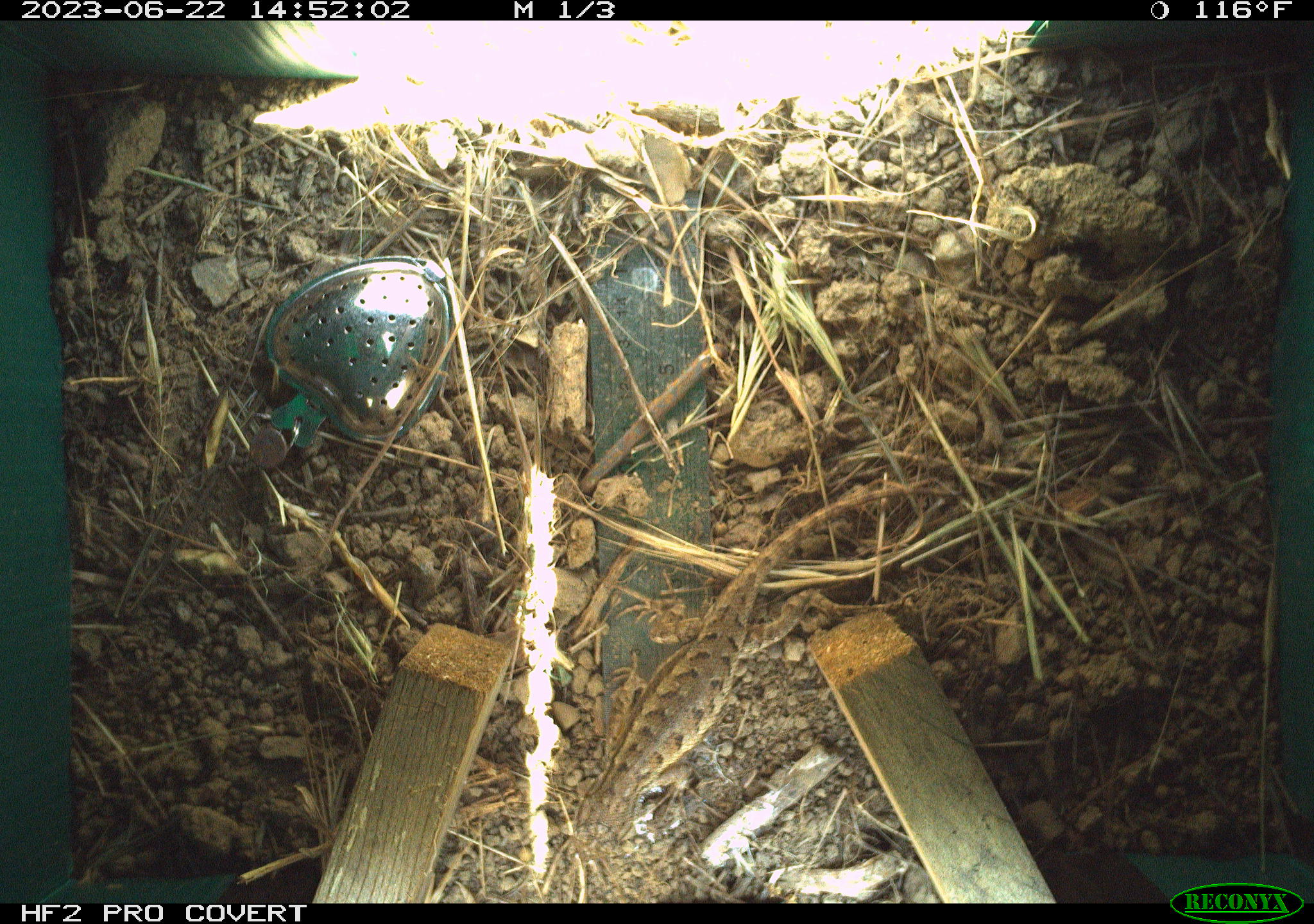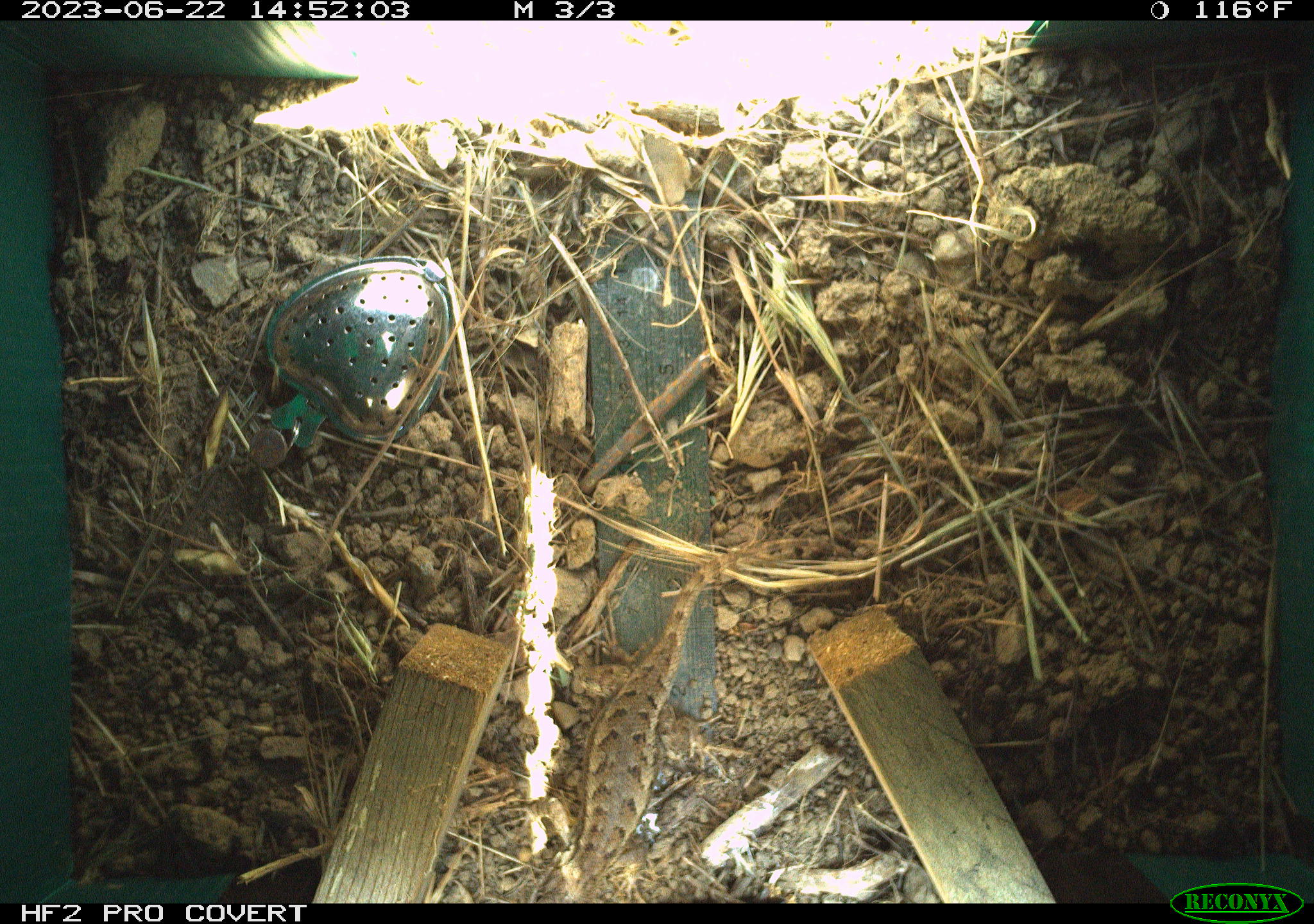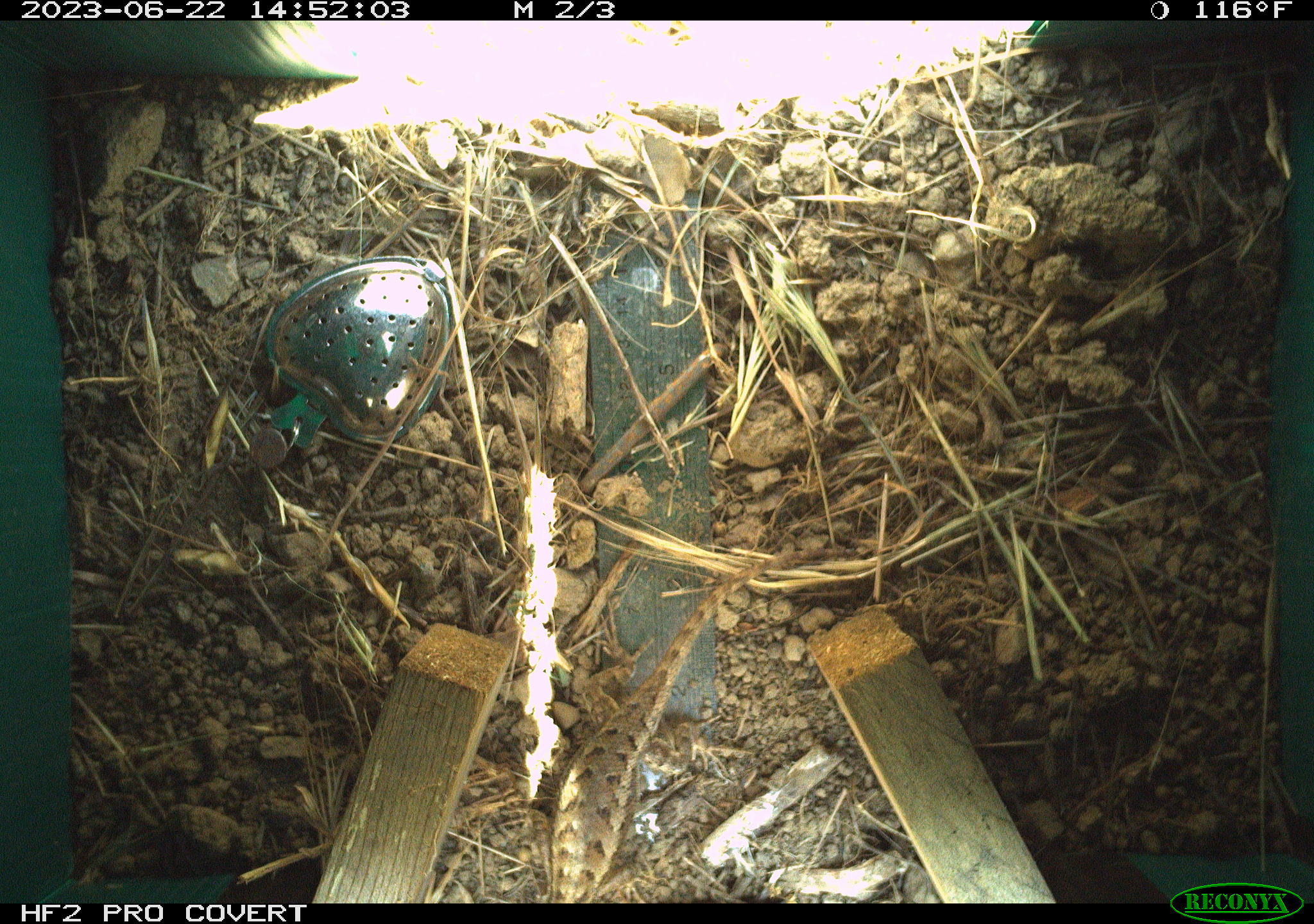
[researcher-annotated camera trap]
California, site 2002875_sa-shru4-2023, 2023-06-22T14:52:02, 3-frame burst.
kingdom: Animalia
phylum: Chordata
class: Reptilia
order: Squamata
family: Phrynosomatidae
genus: Sceloporus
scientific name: Sceloporus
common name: spiny lizards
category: sceloporus species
Sceloporus species (spiny lizards) (Sceloporus).